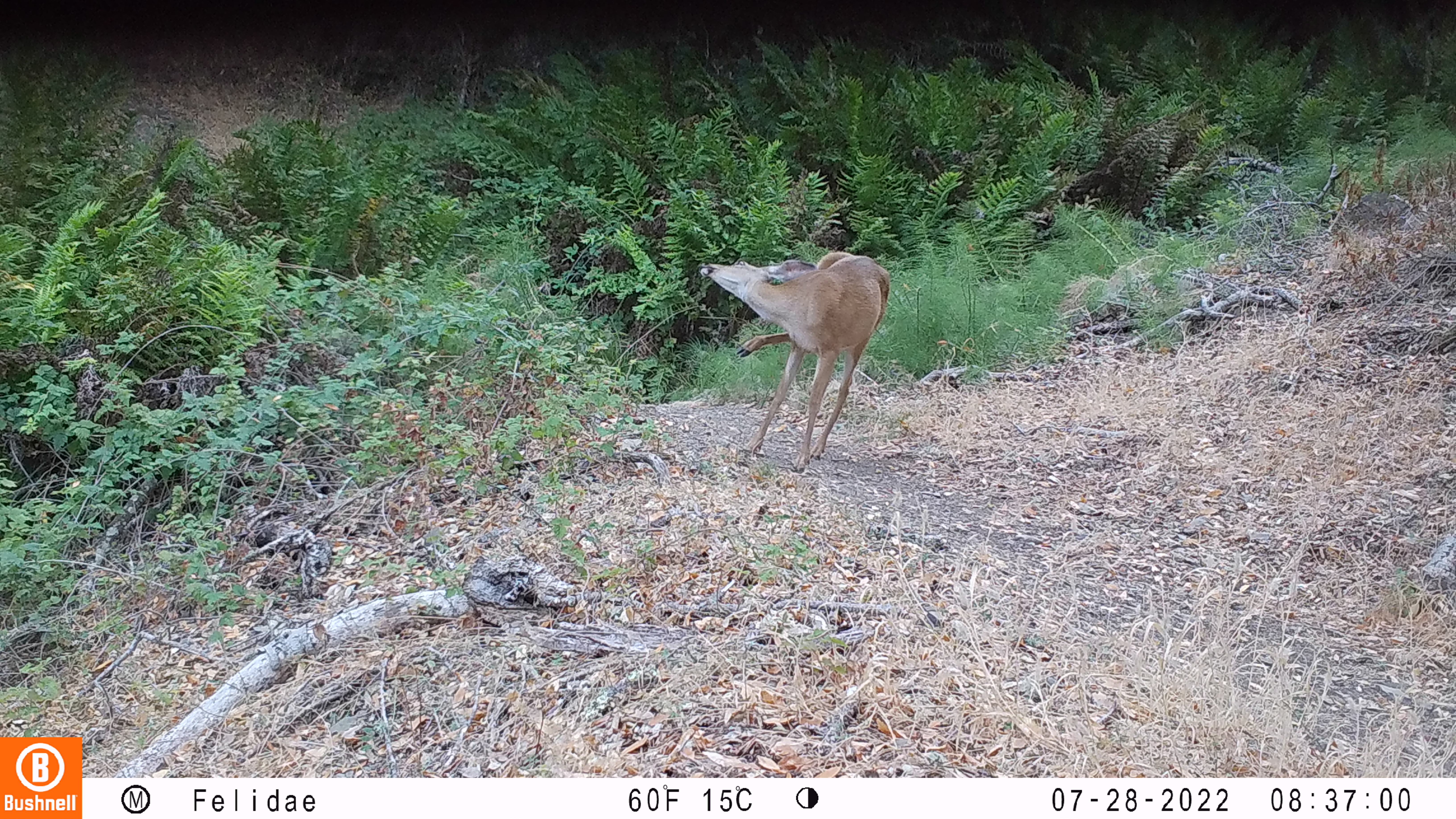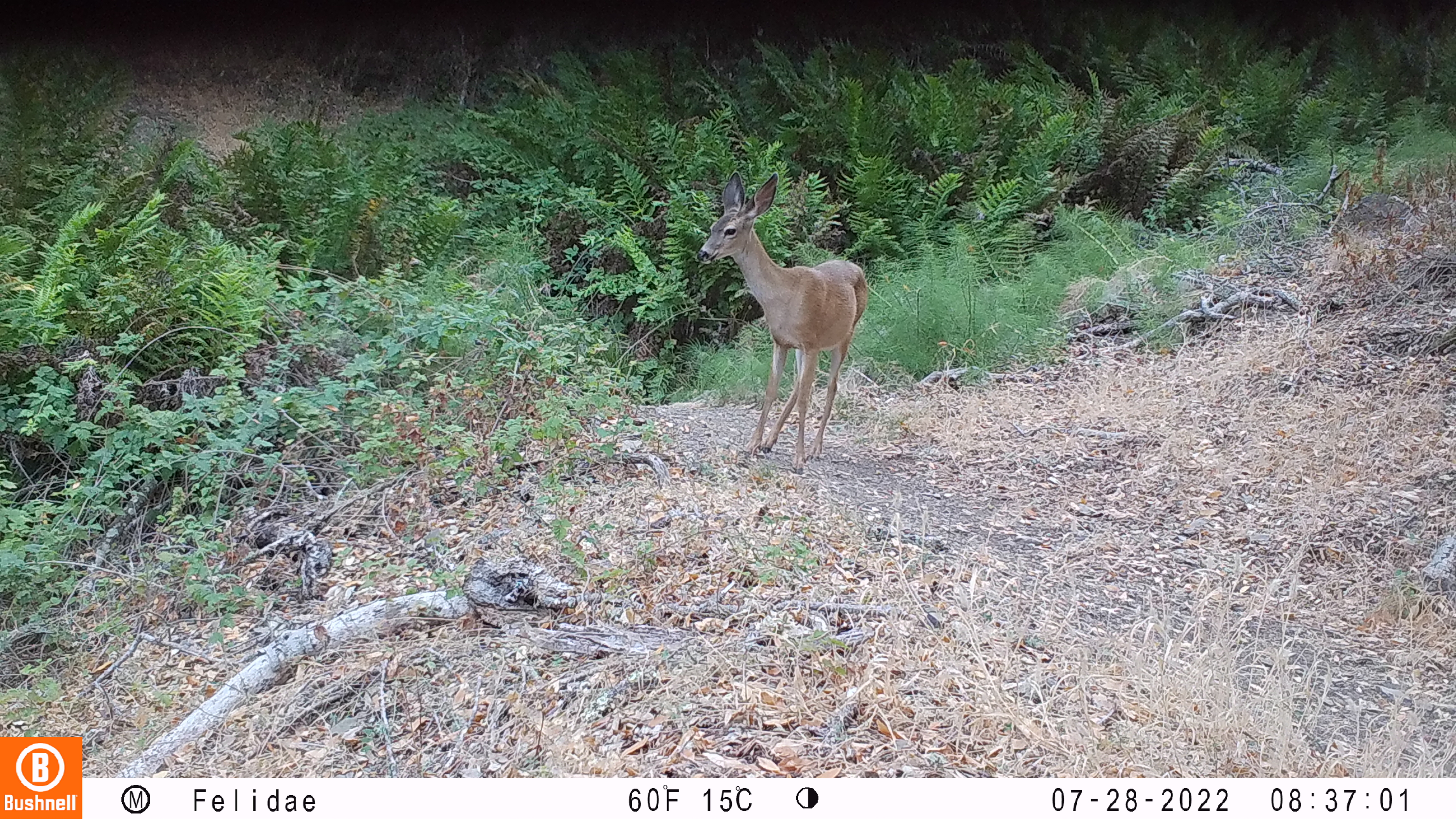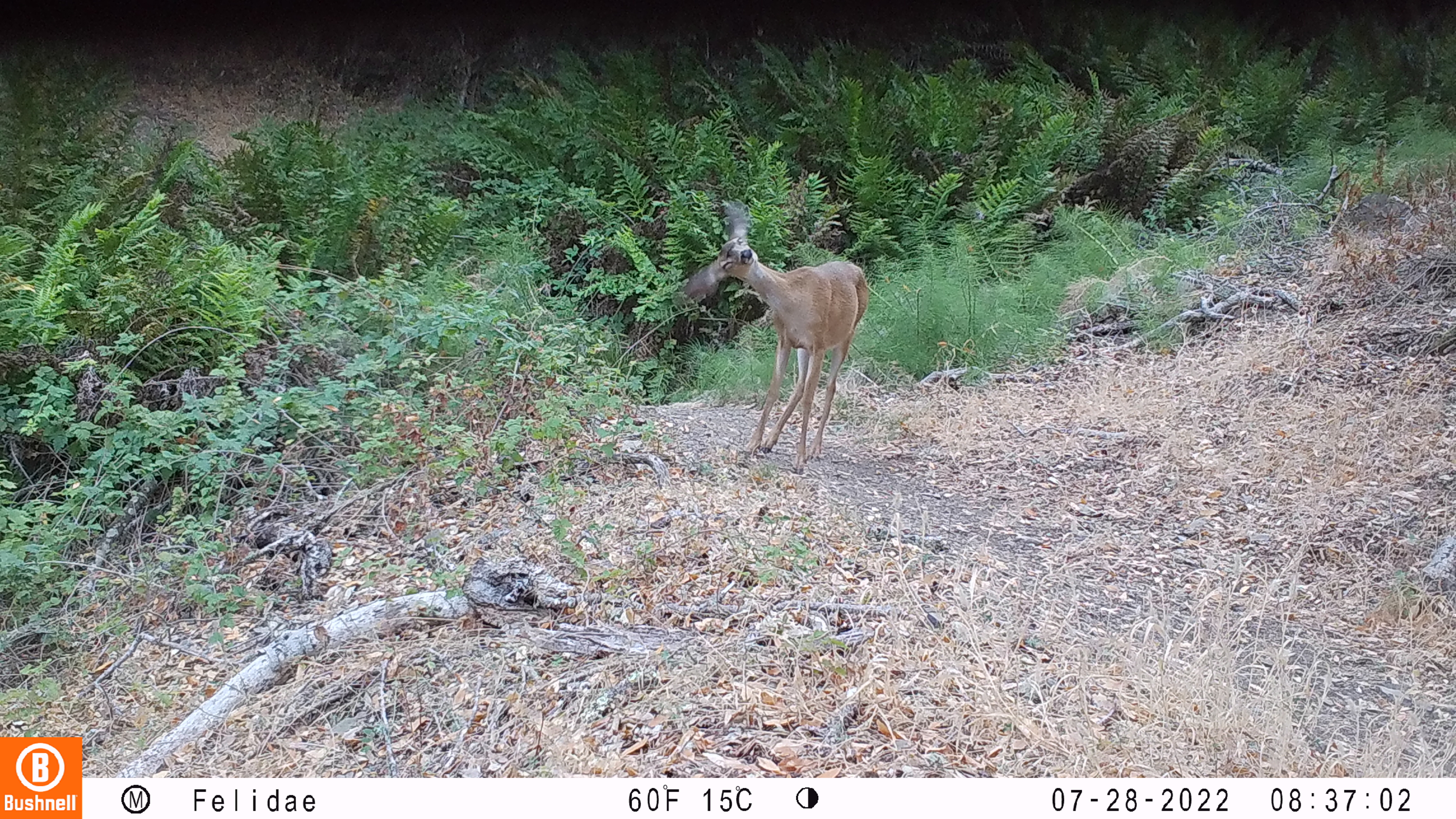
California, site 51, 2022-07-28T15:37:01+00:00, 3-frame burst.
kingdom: Animalia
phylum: Chordata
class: Mammalia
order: Artiodactyla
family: Cervidae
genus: Odocoileus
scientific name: Odocoileus hemionus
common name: mule deer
Mule deer (Odocoileus hemionus).